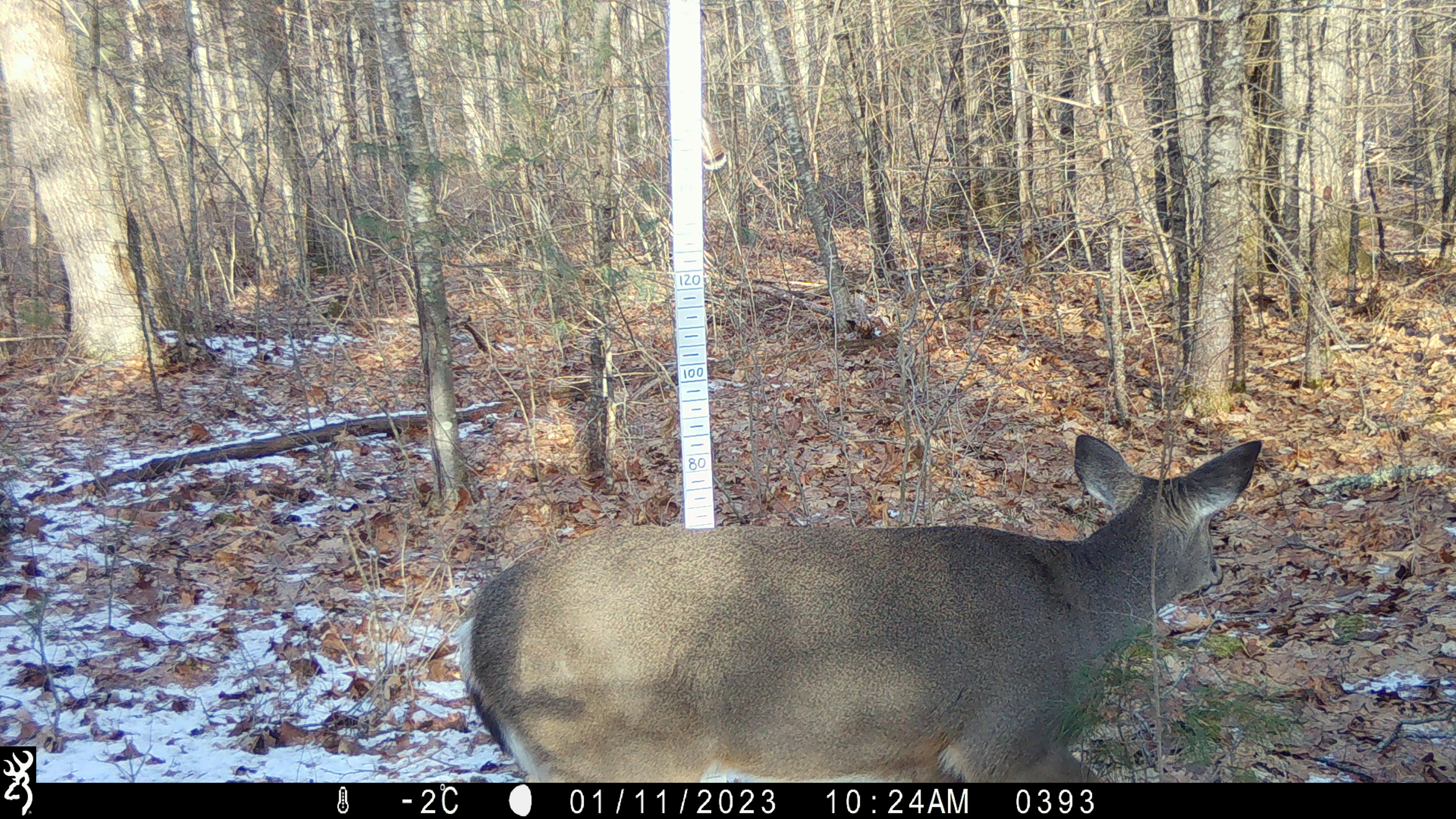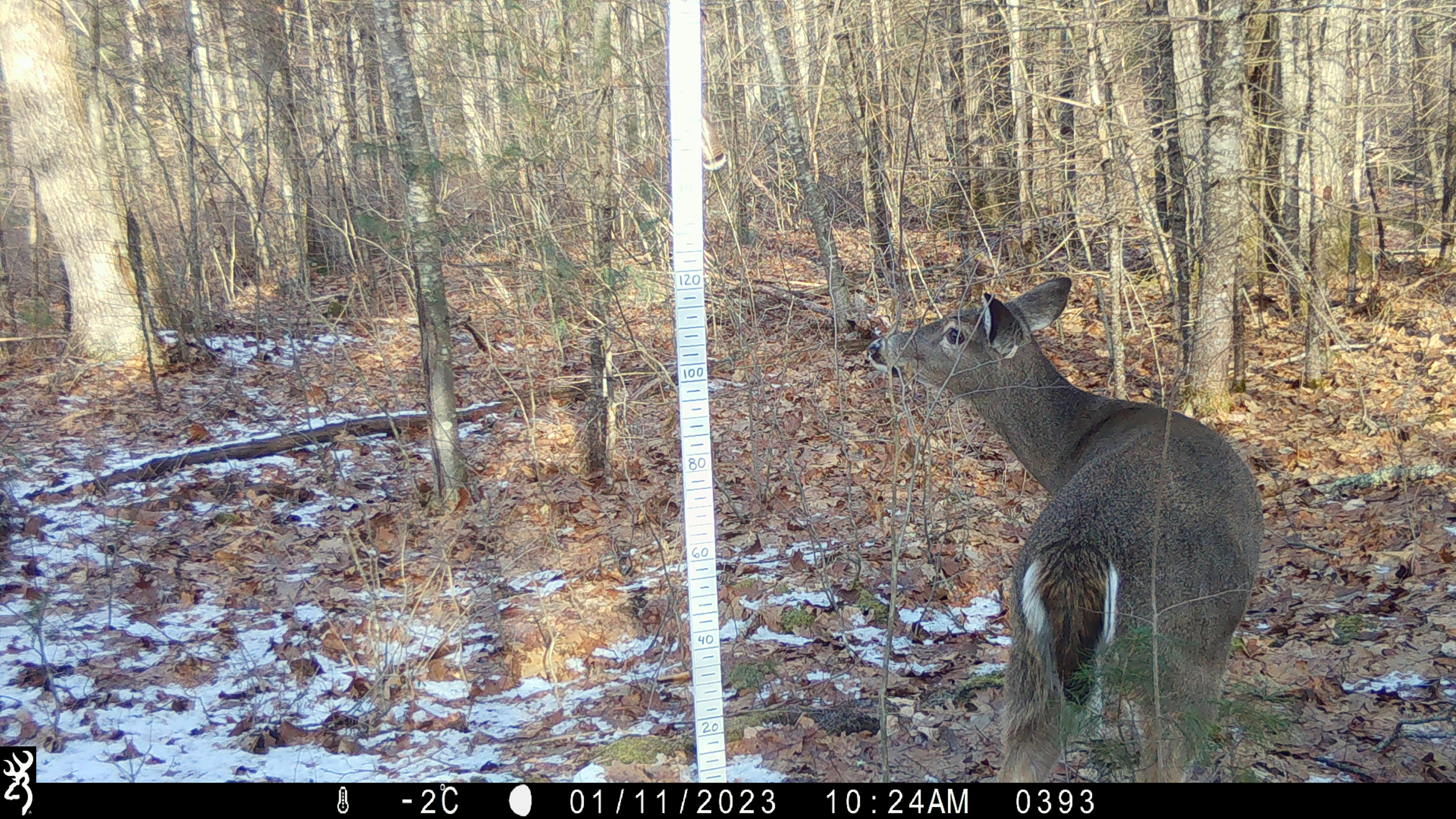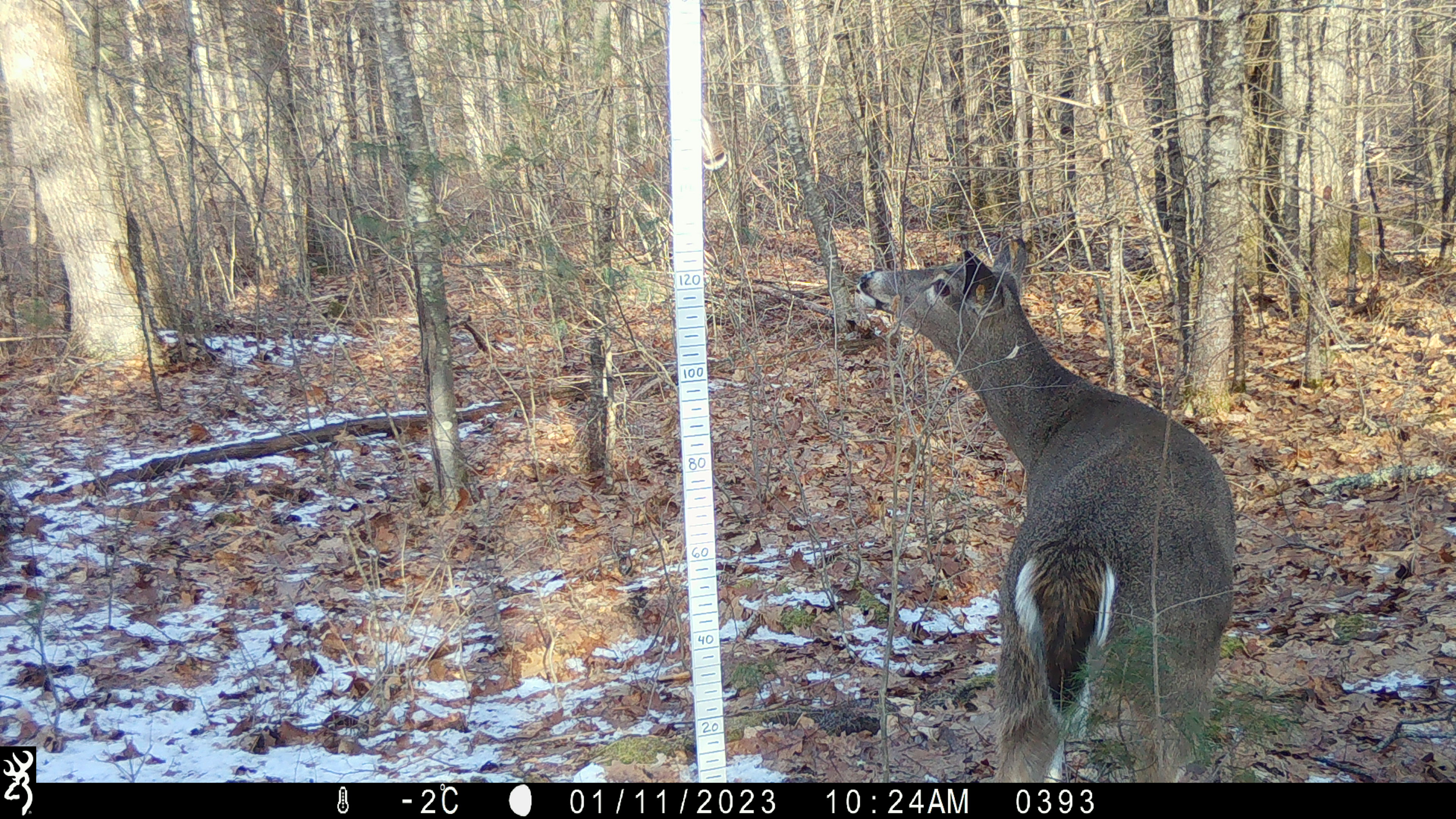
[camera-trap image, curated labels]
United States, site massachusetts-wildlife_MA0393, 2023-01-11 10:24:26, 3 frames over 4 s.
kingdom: Animalia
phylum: Chordata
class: Mammalia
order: Artiodactyla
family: Cervidae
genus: Odocoileus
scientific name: Odocoileus virginianus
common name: white-tailed deer